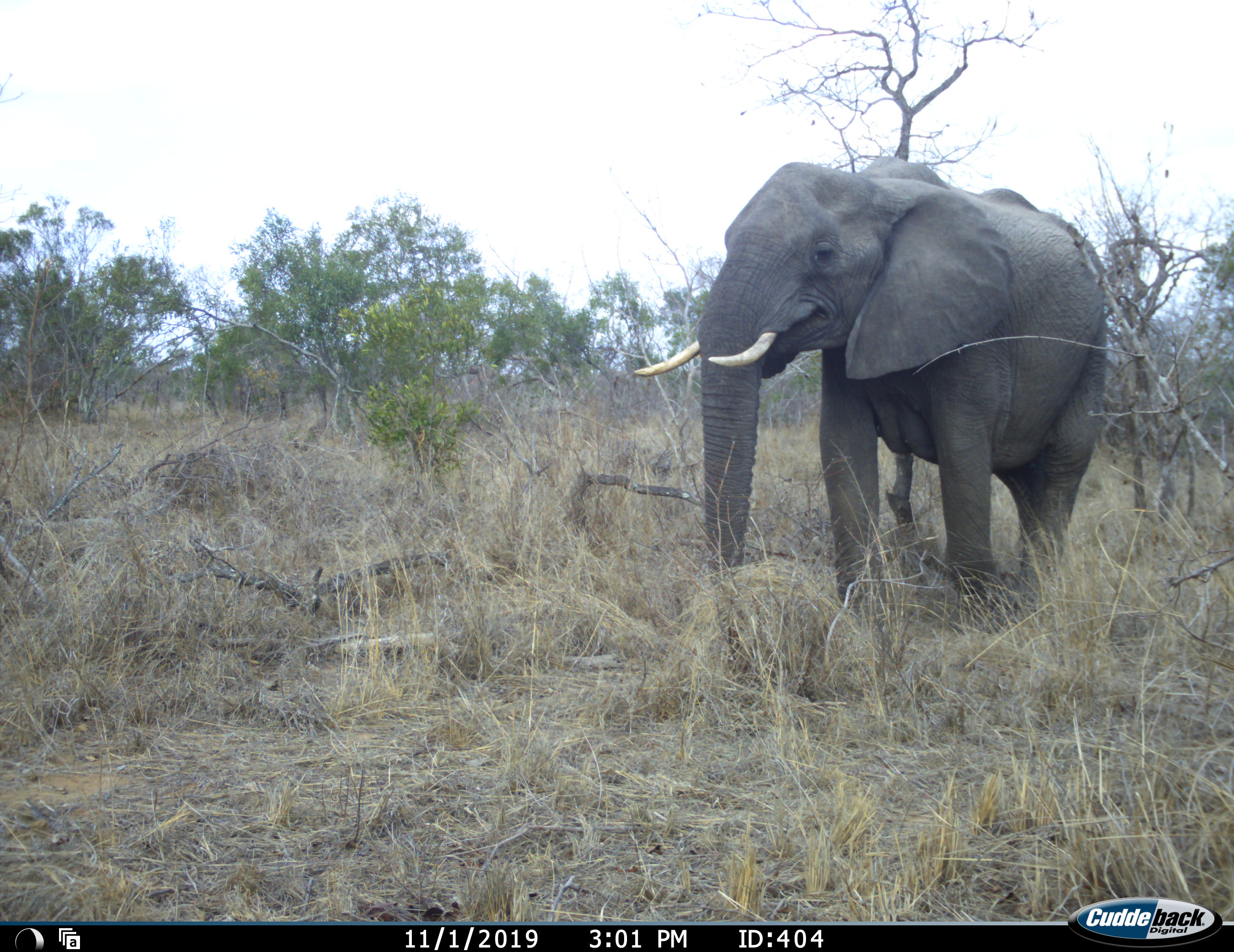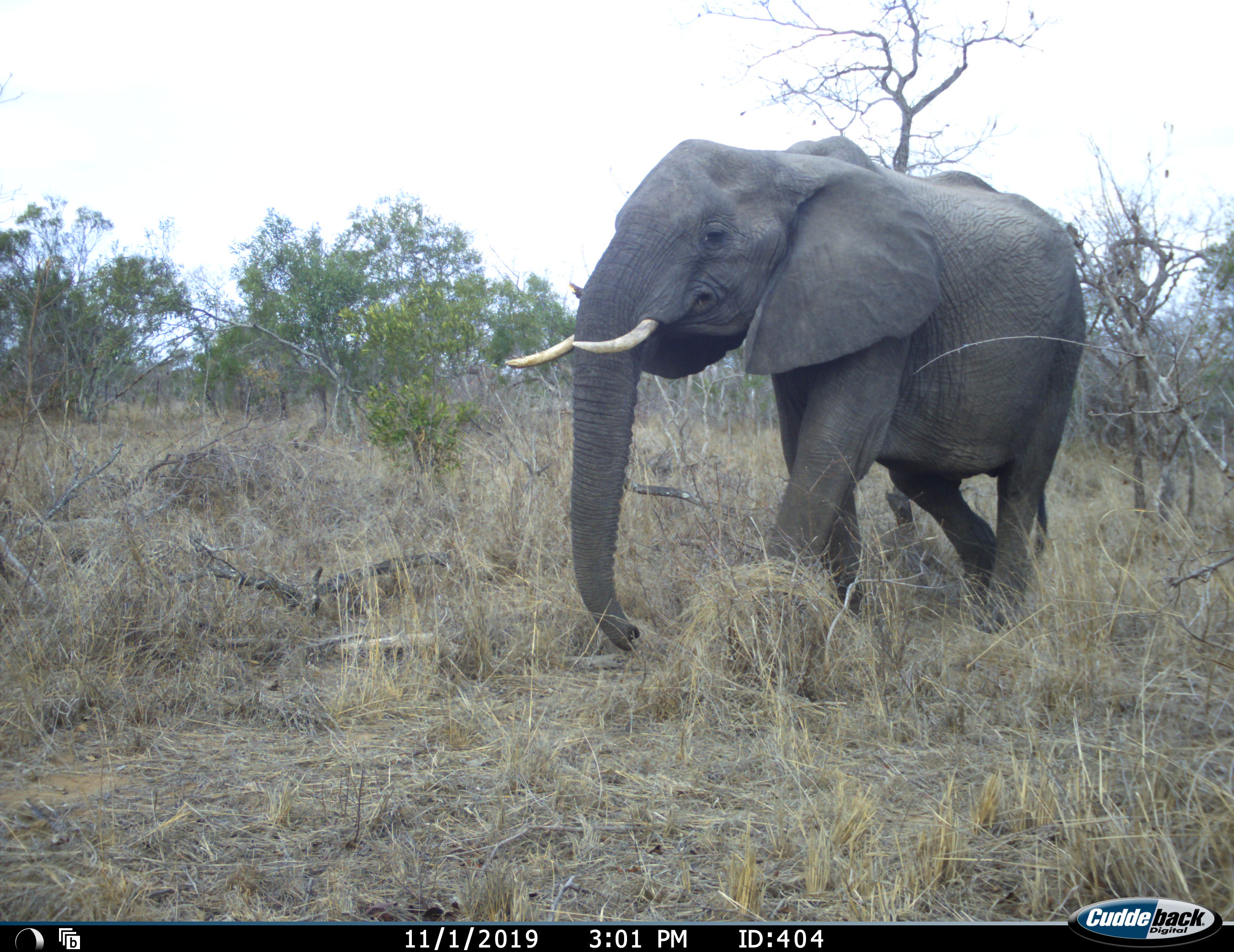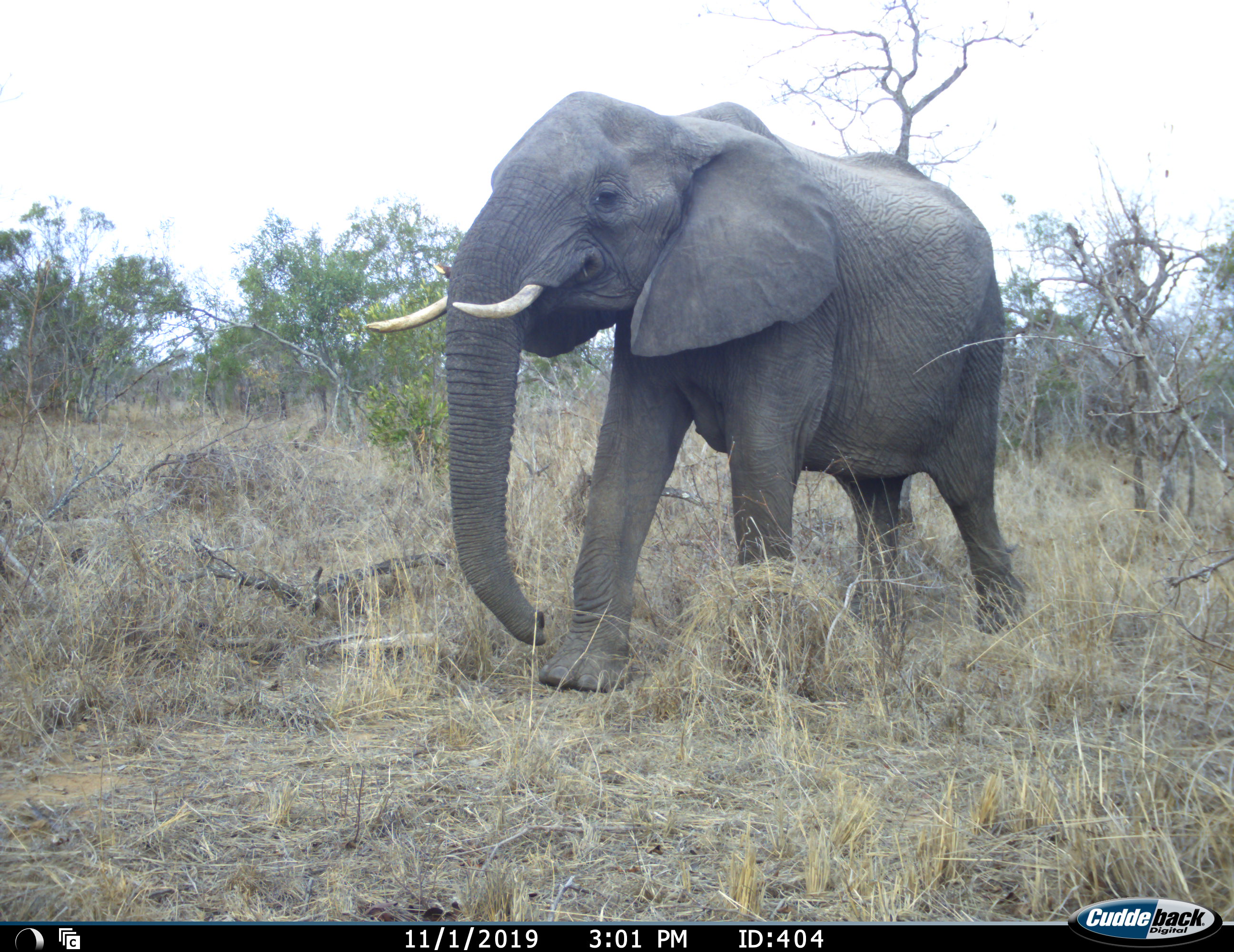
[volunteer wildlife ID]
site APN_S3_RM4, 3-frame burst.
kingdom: Animalia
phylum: Chordata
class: Mammalia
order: Proboscidea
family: Elephantidae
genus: Loxodonta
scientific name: Loxodonta africana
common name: african bush elephant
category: elephant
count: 1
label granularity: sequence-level